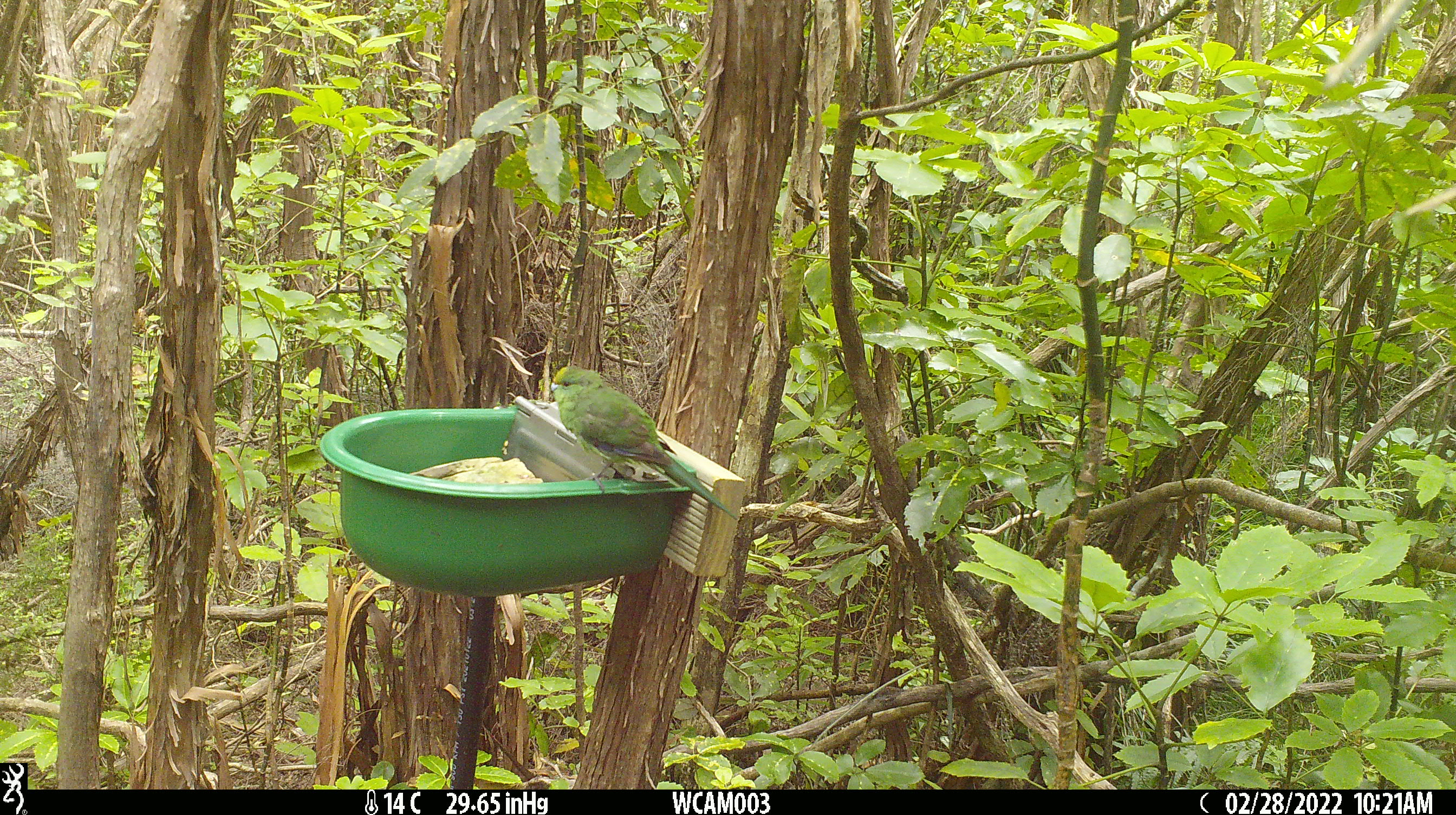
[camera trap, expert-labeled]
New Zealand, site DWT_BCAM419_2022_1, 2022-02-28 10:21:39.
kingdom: Animalia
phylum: Chordata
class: Aves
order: Psittaciformes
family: Psittaculidae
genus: Cyanoramphus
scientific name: Cyanoramphus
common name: parakeet